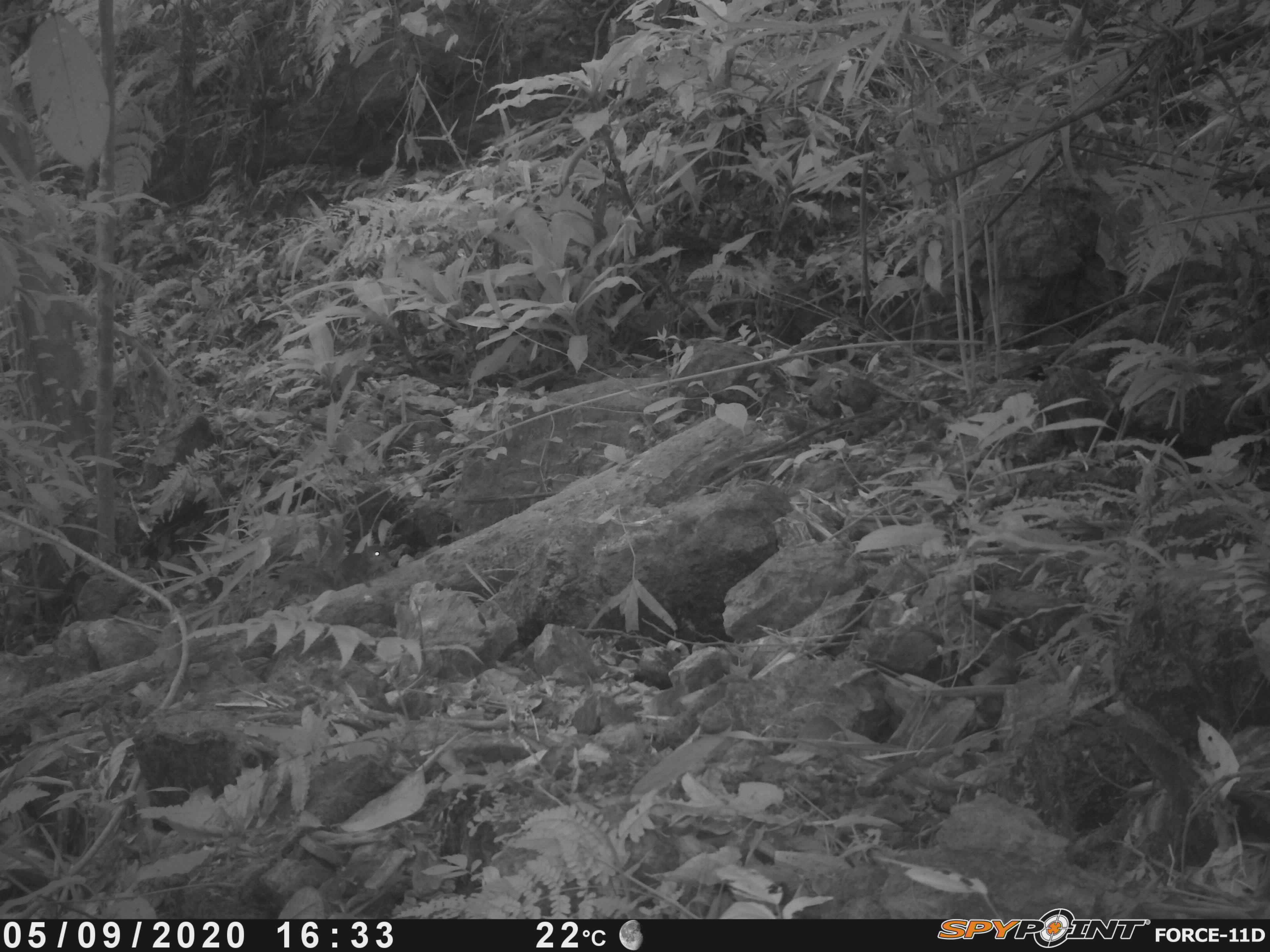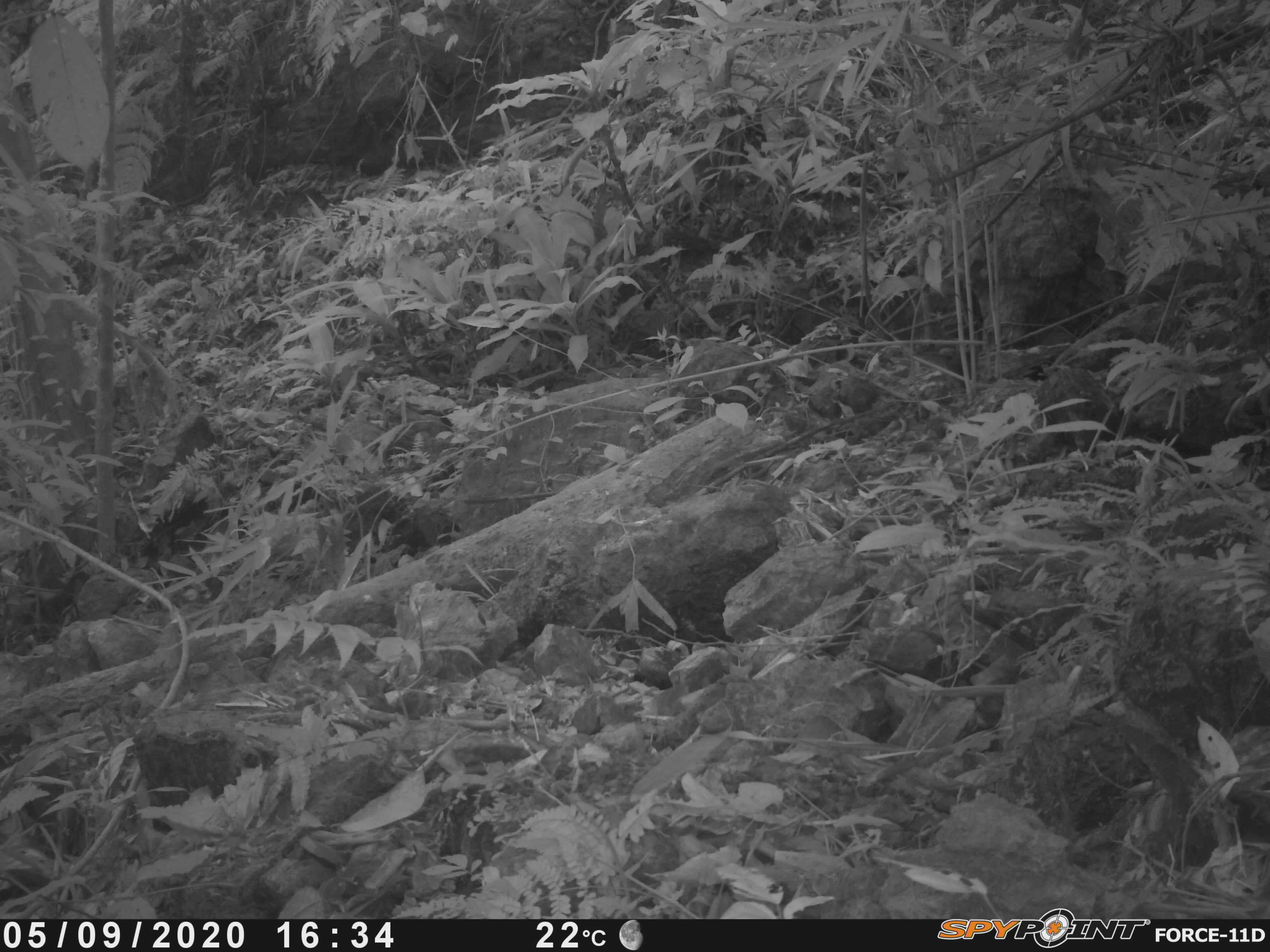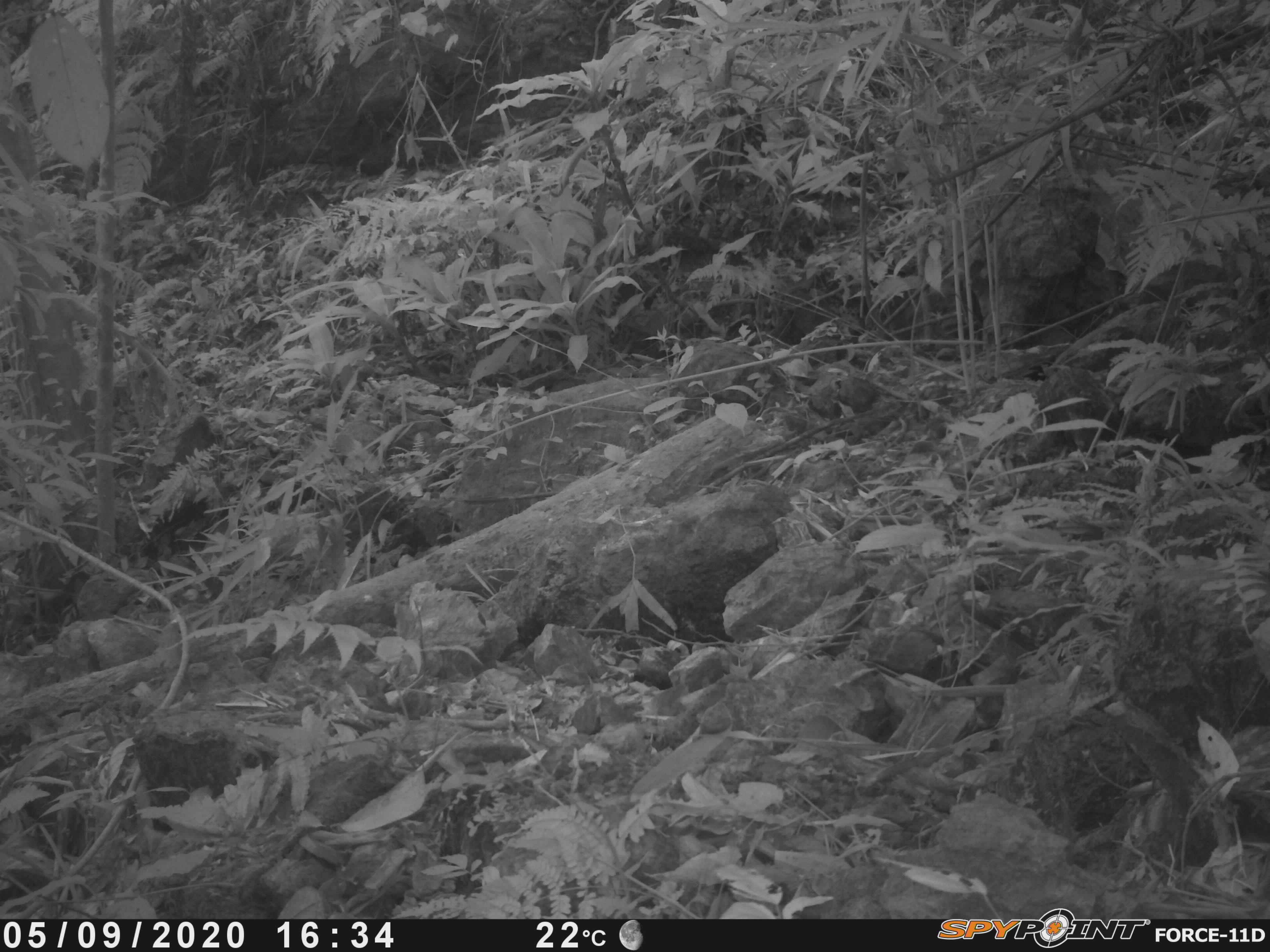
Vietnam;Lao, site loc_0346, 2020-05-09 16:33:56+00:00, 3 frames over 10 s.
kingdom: Animalia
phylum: Chordata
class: Mammalia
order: Rodentia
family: Sciuridae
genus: Dremomys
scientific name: Dremomys rufigenis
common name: red-cheeked squirrel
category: red cheeked squirrel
Red cheeked squirrel (red-cheeked squirrel) (Dremomys rufigenis). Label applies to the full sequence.